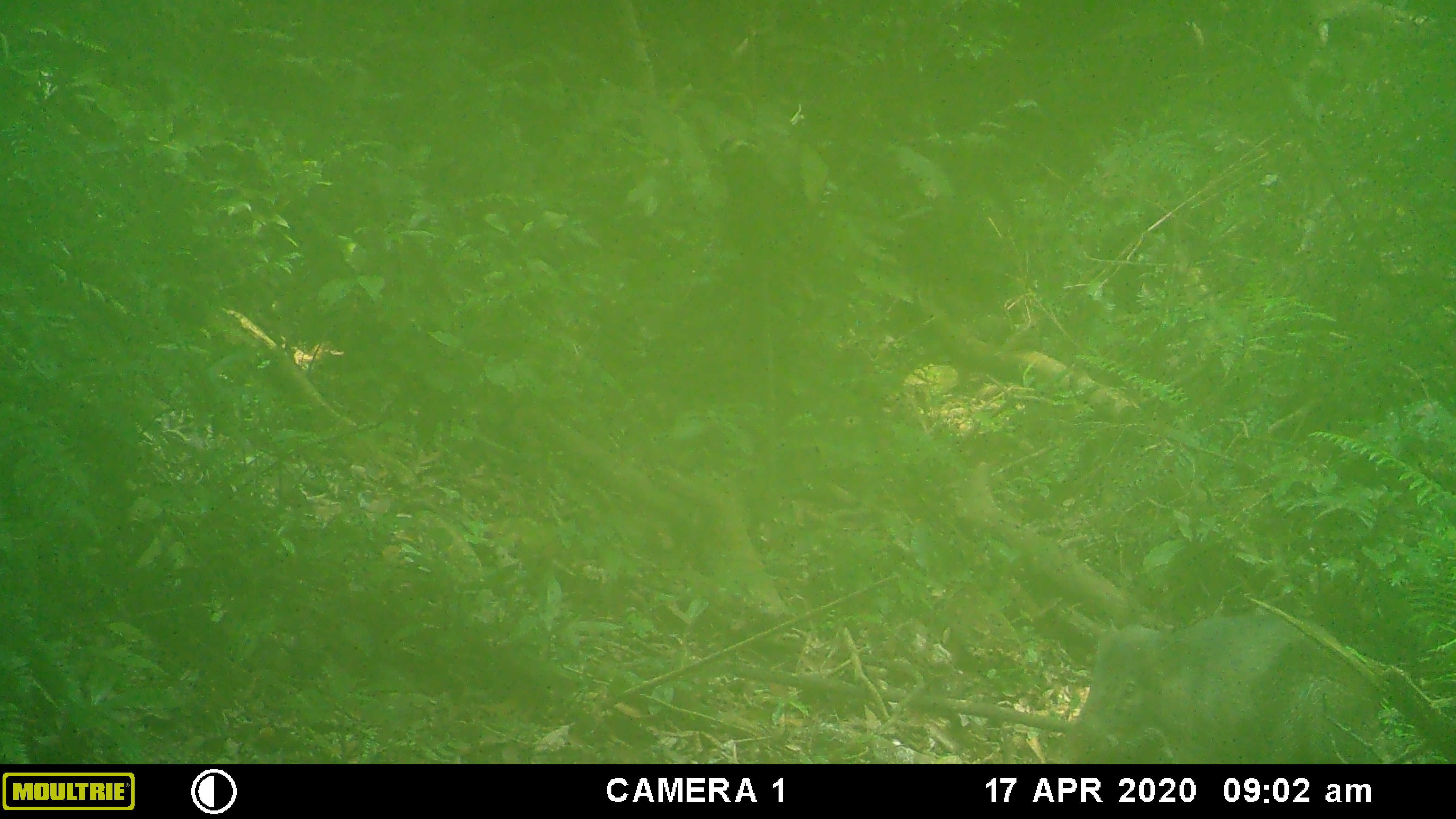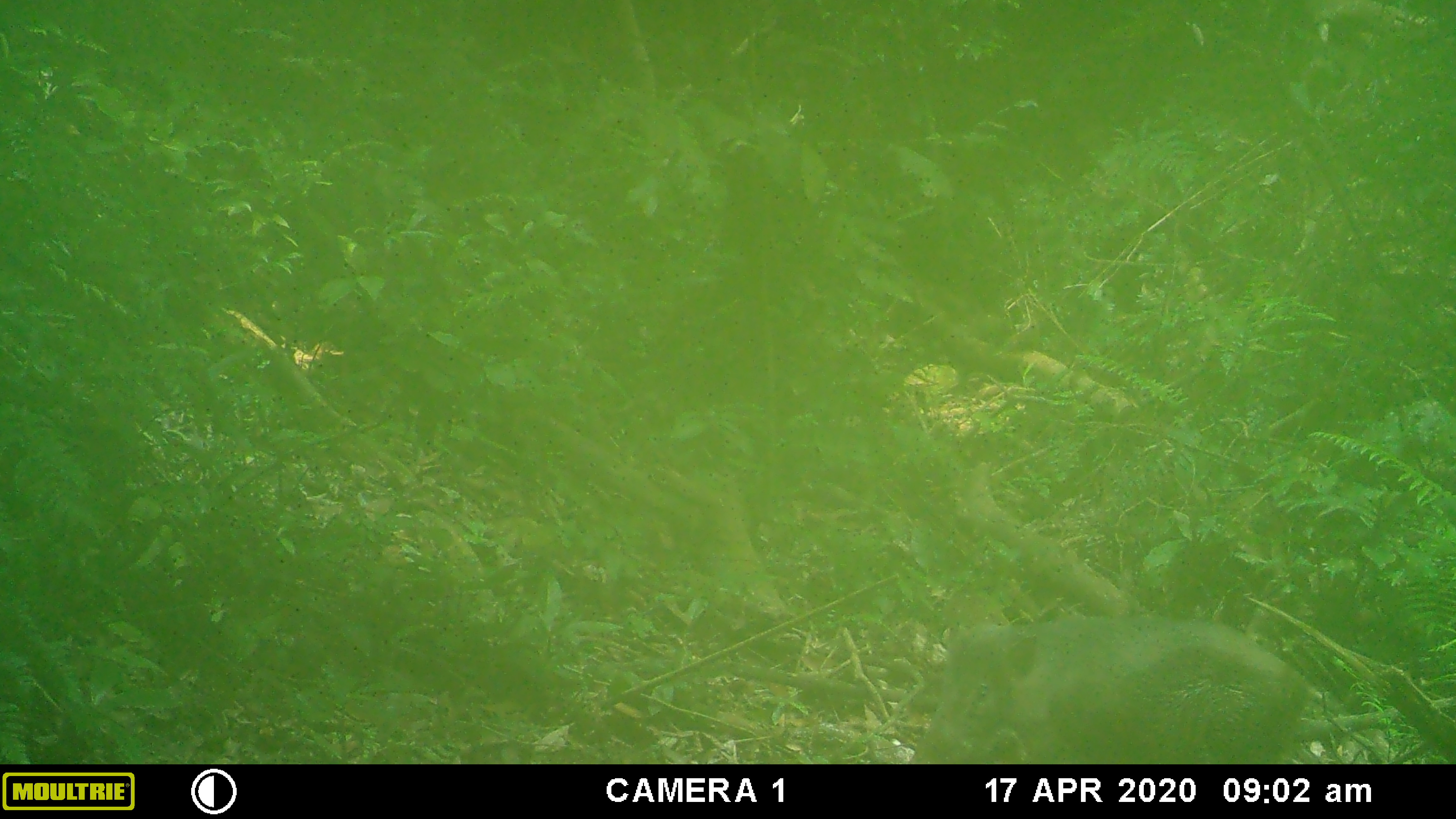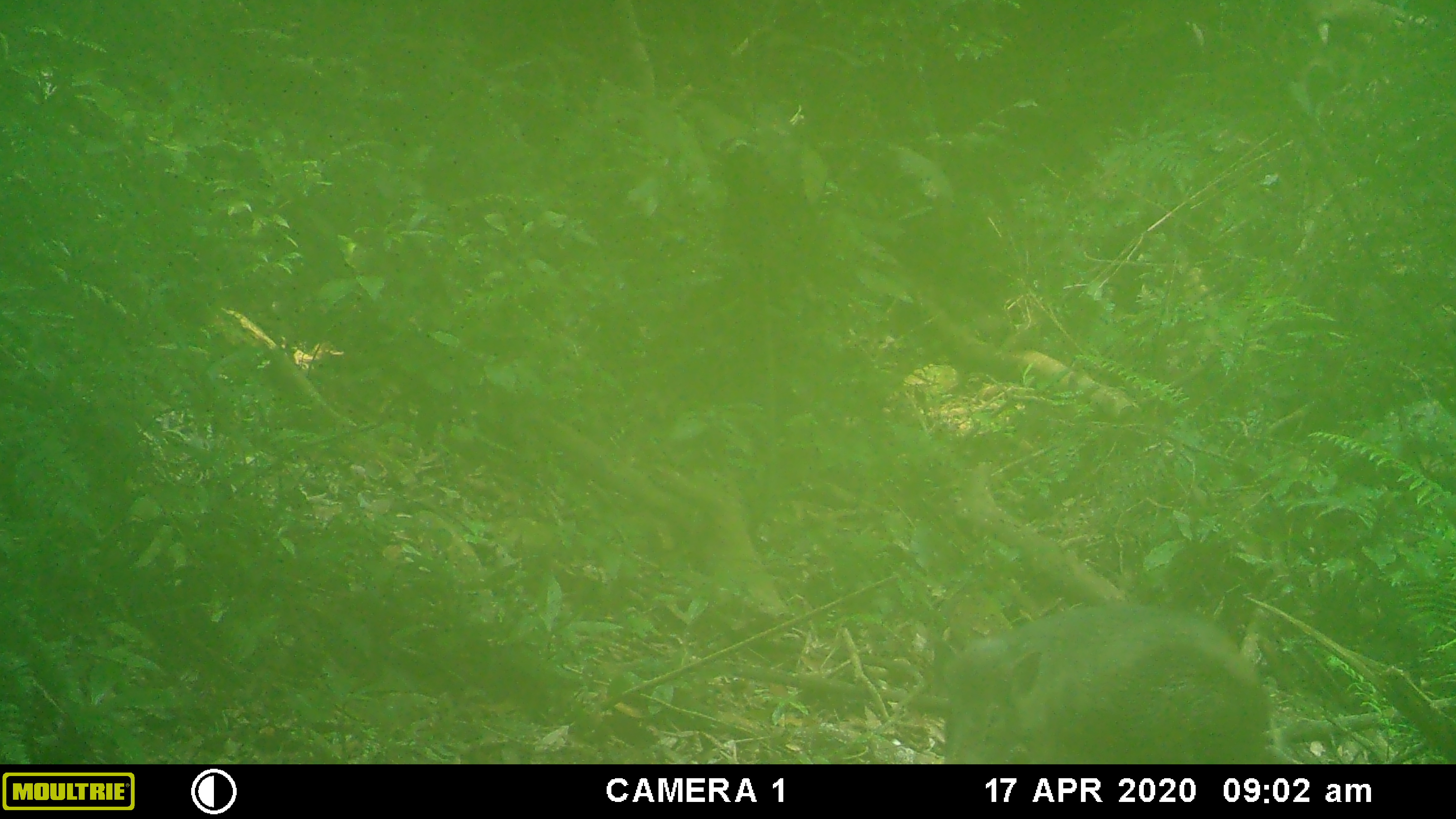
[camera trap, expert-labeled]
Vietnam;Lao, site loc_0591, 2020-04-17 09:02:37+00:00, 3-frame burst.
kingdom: Animalia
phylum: Chordata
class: Mammalia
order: Artiodactyla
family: Suidae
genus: Sus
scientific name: Sus scrofa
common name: eurasian wild pig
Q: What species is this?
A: Eurasian wild pig (Sus scrofa).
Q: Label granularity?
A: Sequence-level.